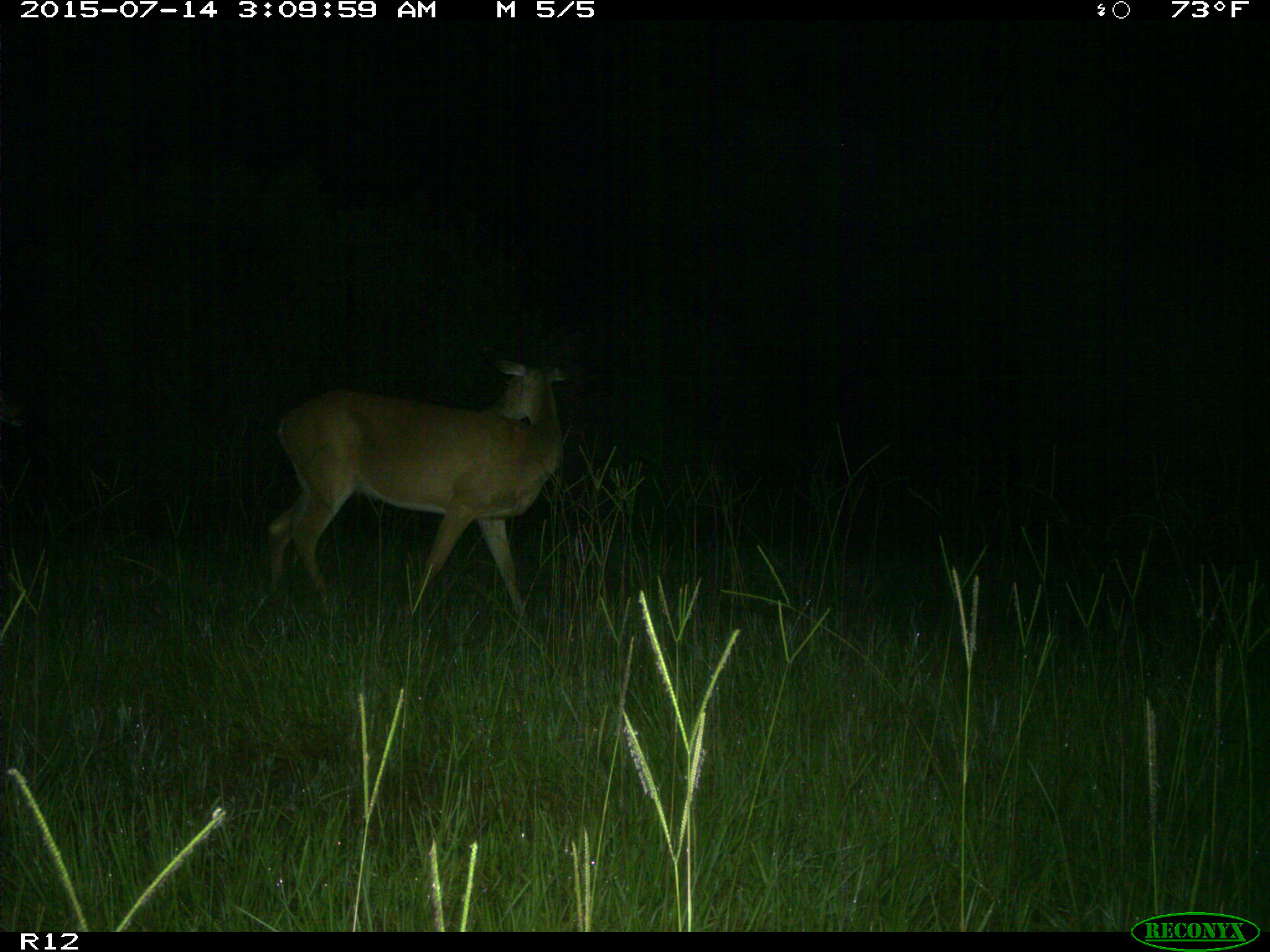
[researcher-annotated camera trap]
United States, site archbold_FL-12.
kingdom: Animalia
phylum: Chordata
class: Mammalia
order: Artiodactyla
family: Cervidae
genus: Odocoileus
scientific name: Odocoileus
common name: deer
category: unidentified deer